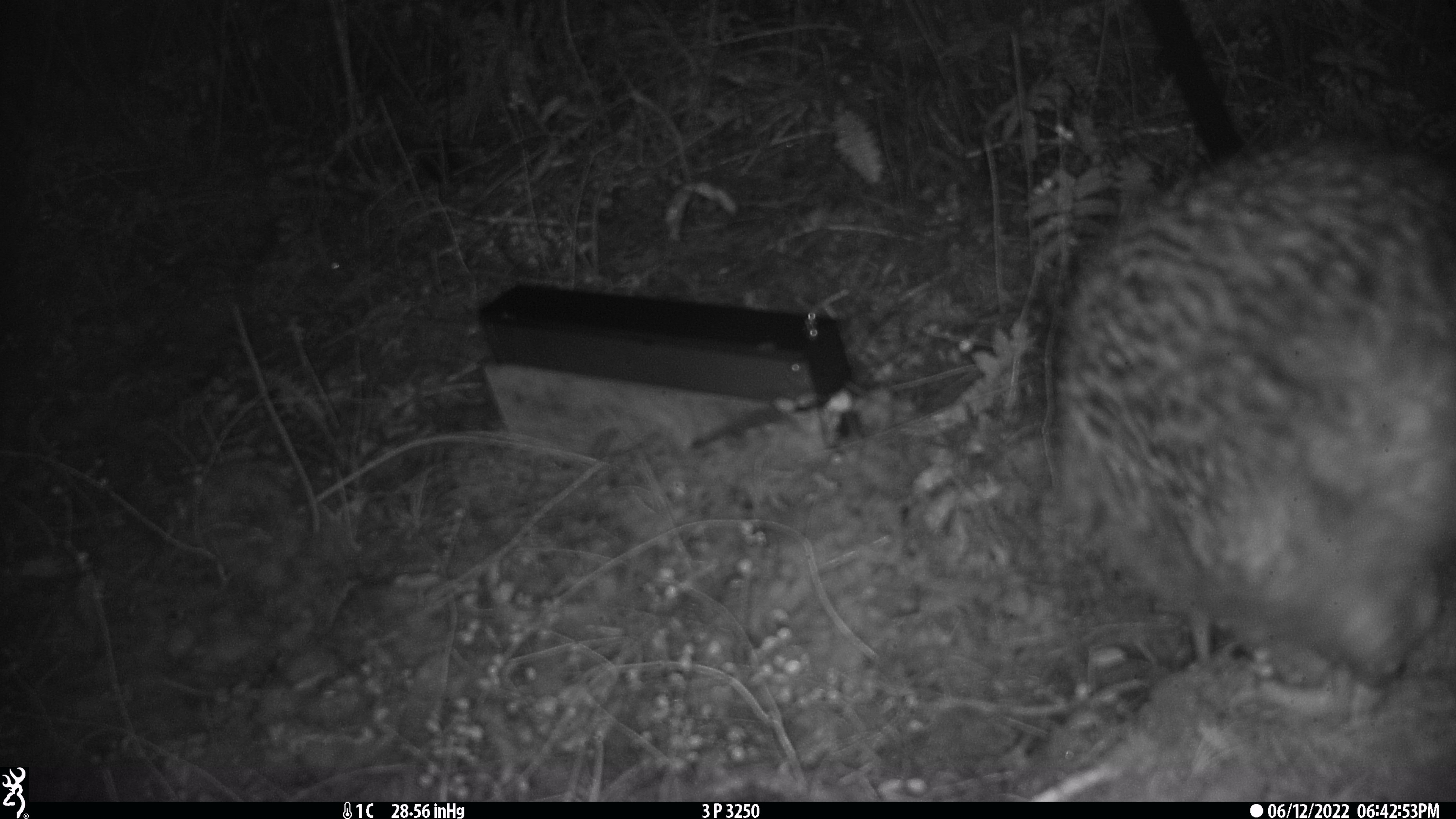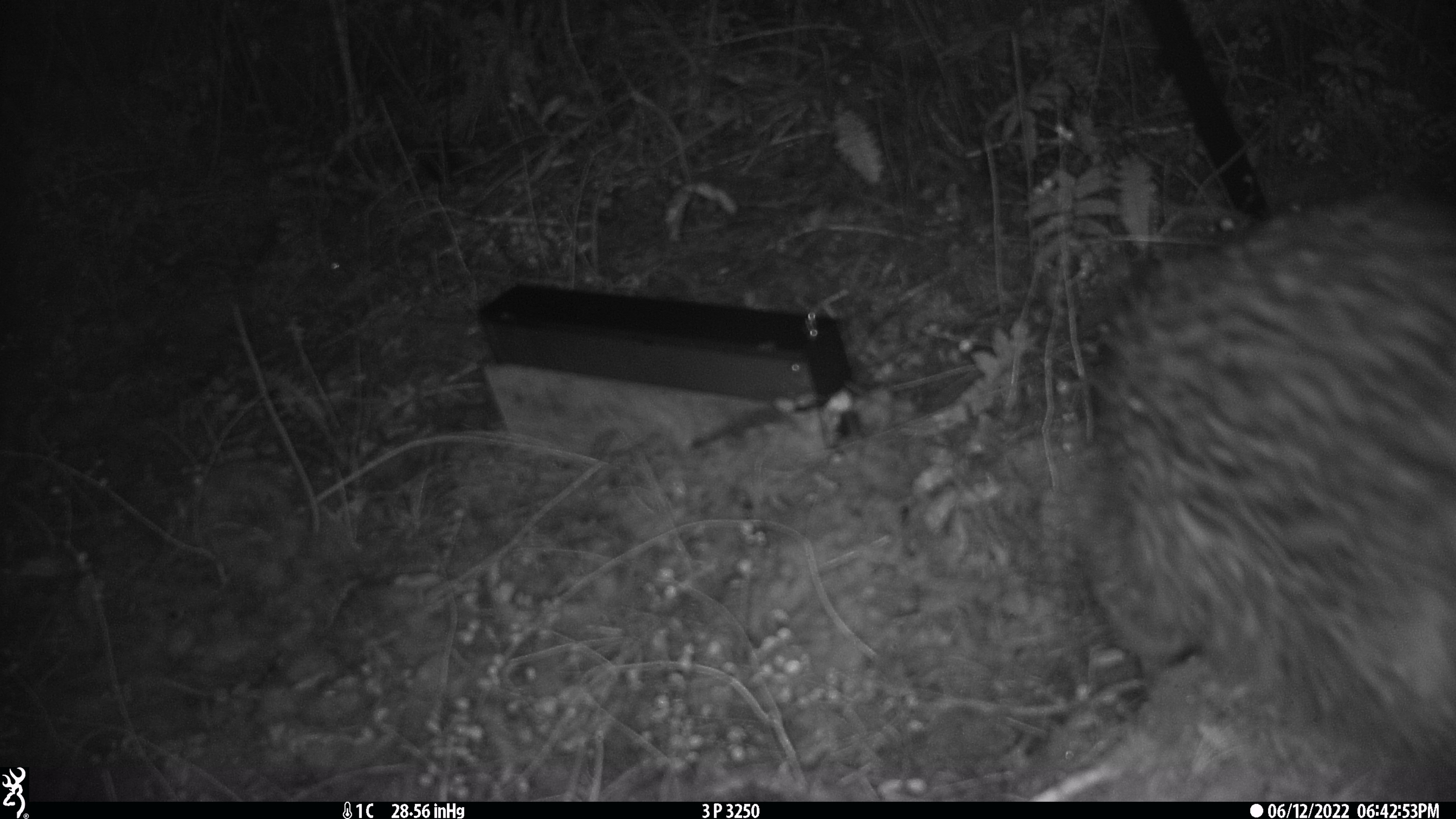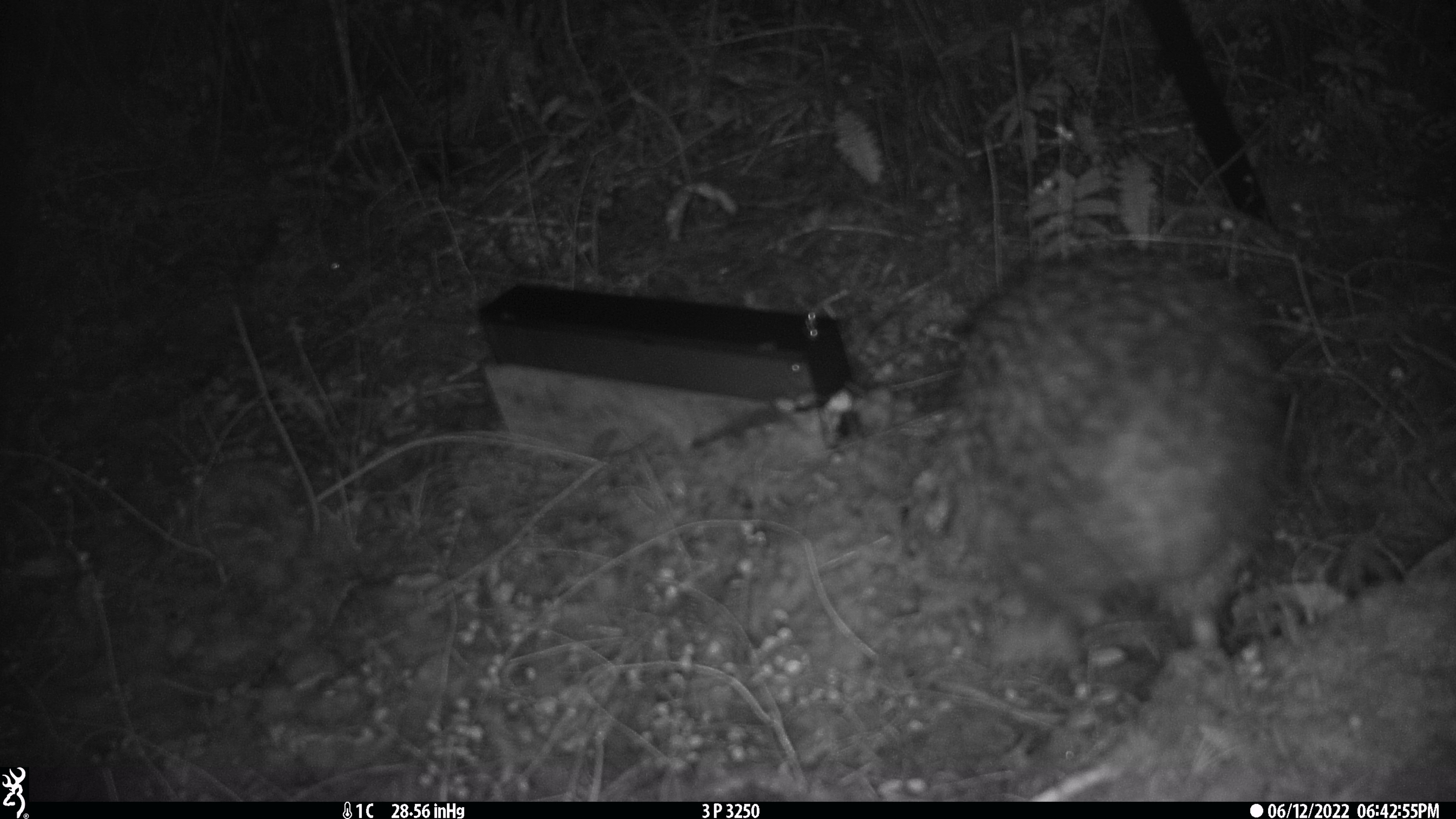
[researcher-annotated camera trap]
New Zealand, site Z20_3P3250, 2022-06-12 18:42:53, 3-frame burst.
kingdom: Animalia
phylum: Chordata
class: Aves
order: Apterygiformes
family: Apterygidae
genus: Apteryx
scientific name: Apteryx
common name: kiwi